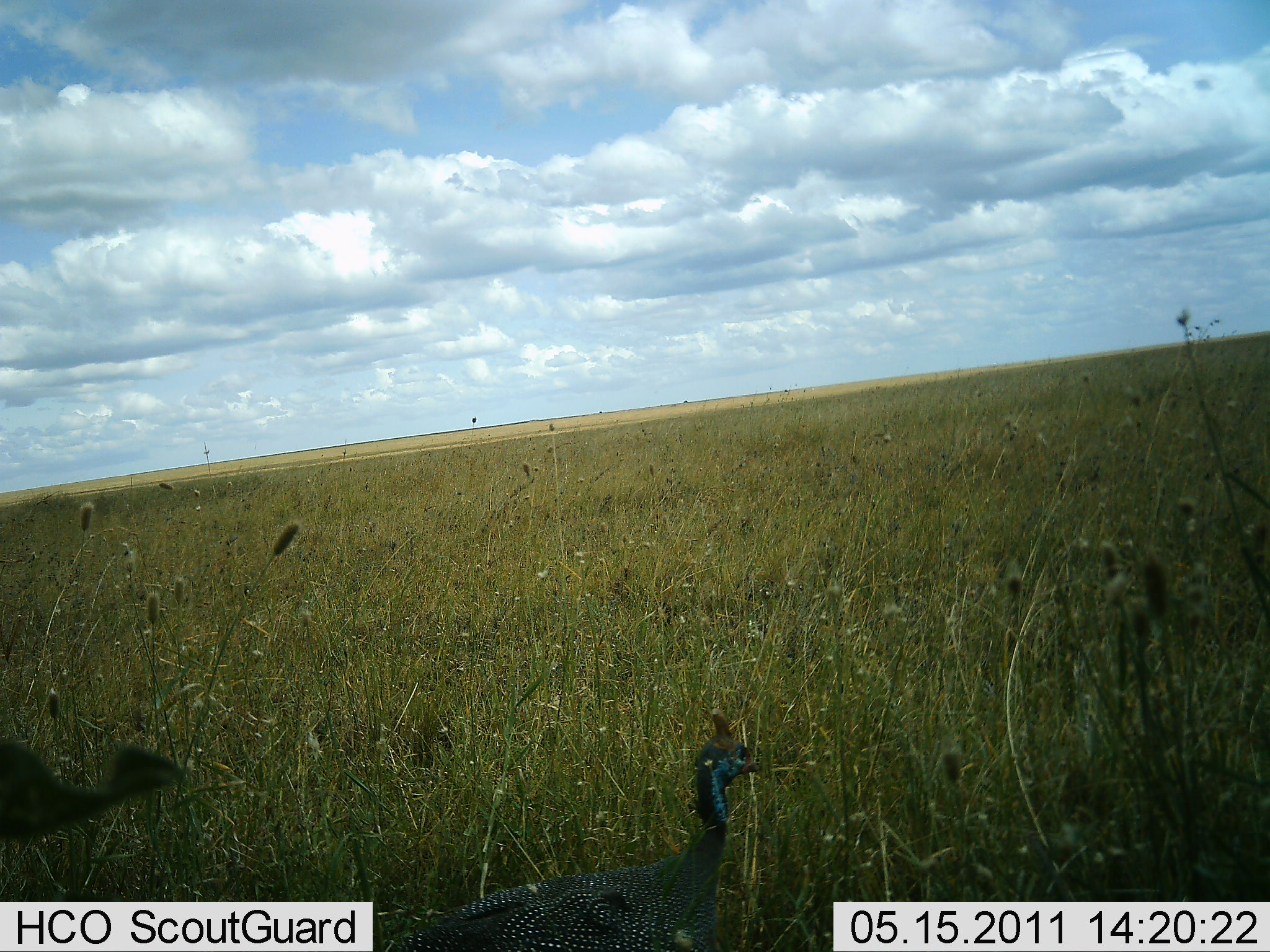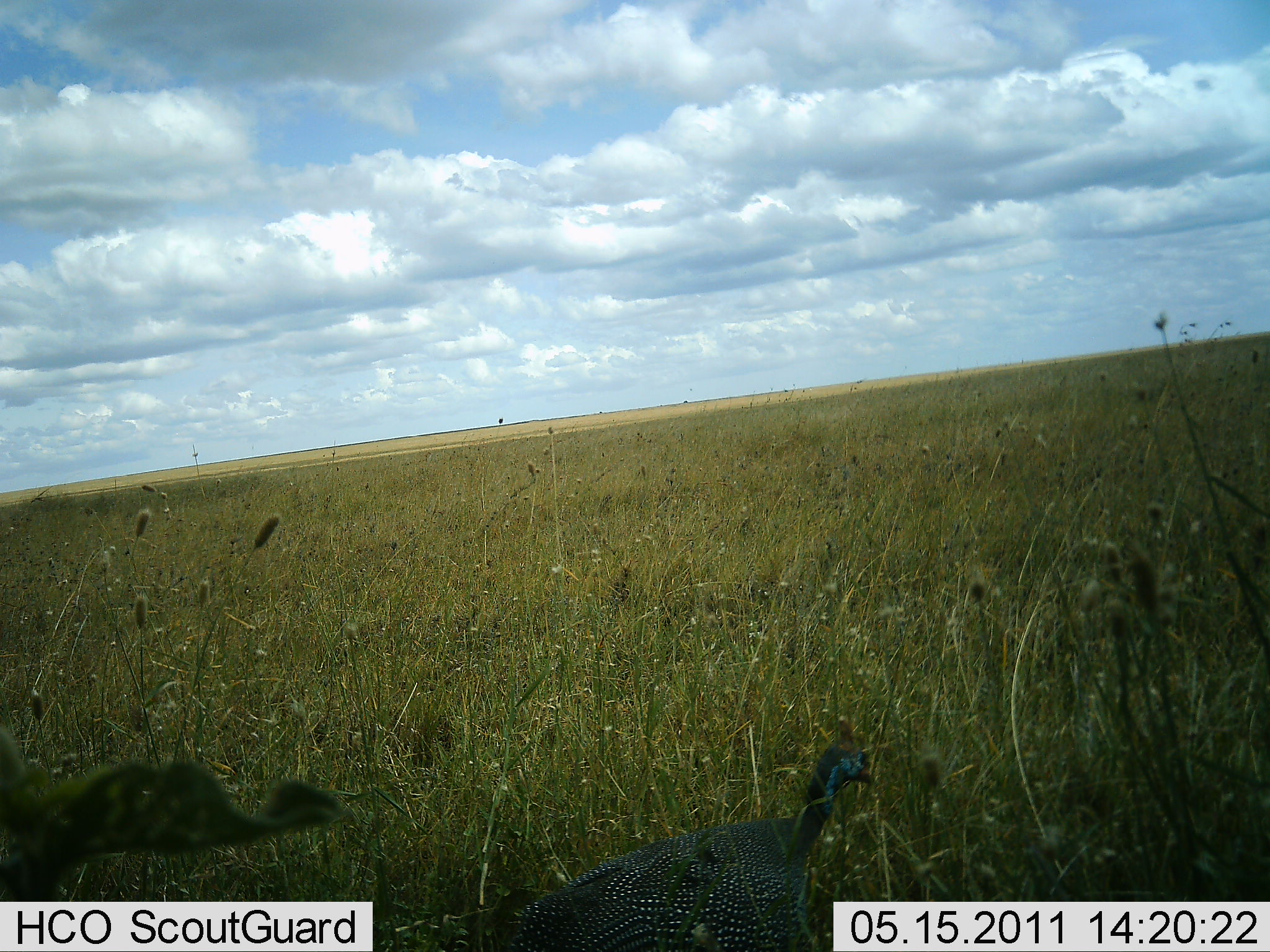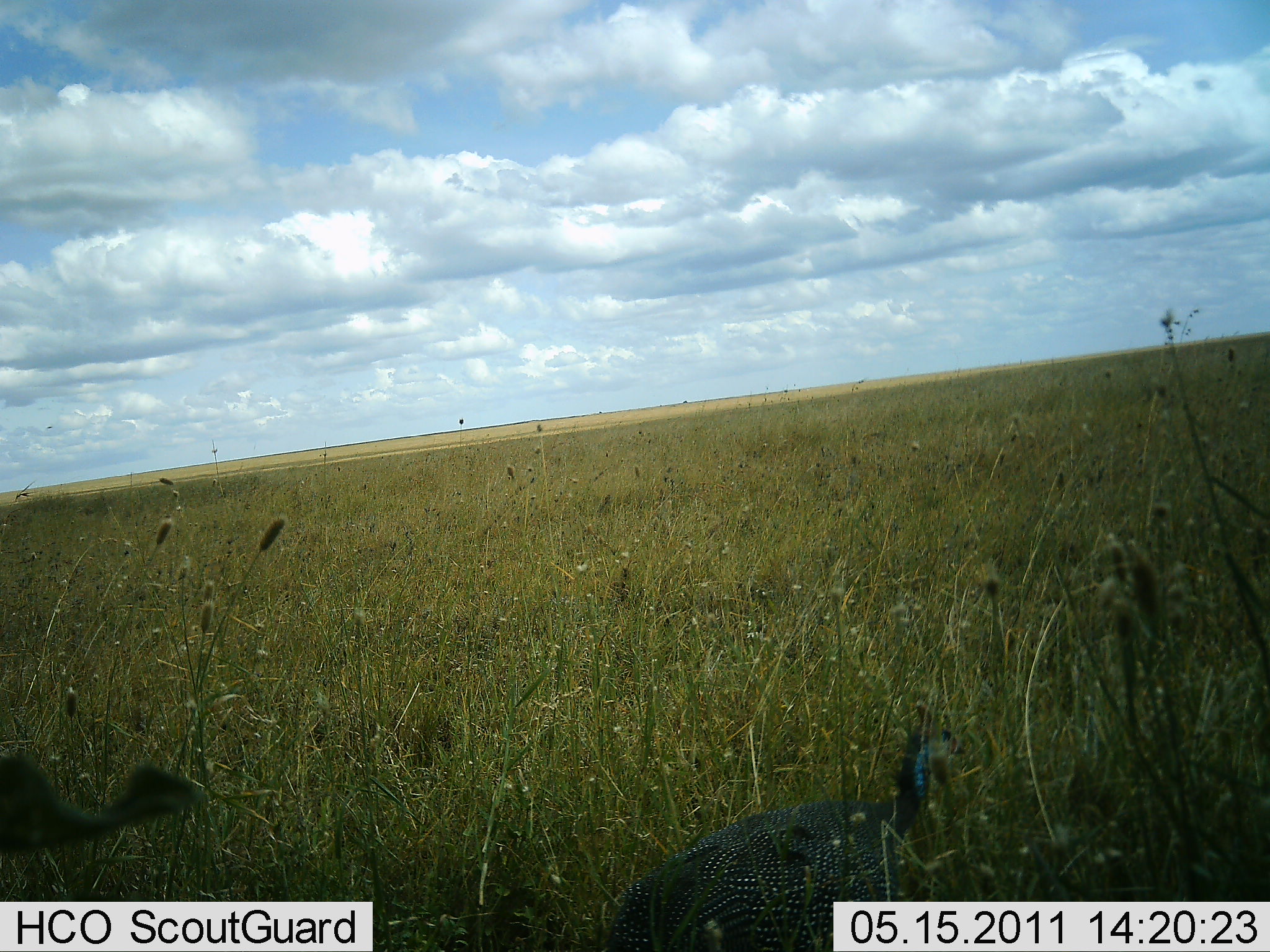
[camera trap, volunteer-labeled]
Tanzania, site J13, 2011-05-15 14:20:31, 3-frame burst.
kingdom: Animalia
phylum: Chordata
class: Aves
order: Galliformes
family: Numididae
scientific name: Numididae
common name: guinea fowl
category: guineafowl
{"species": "guineafowl (guinea fowl) (Numididae)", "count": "1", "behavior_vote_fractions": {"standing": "9%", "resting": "0%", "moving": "91%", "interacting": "0%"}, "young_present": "0%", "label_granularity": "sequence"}